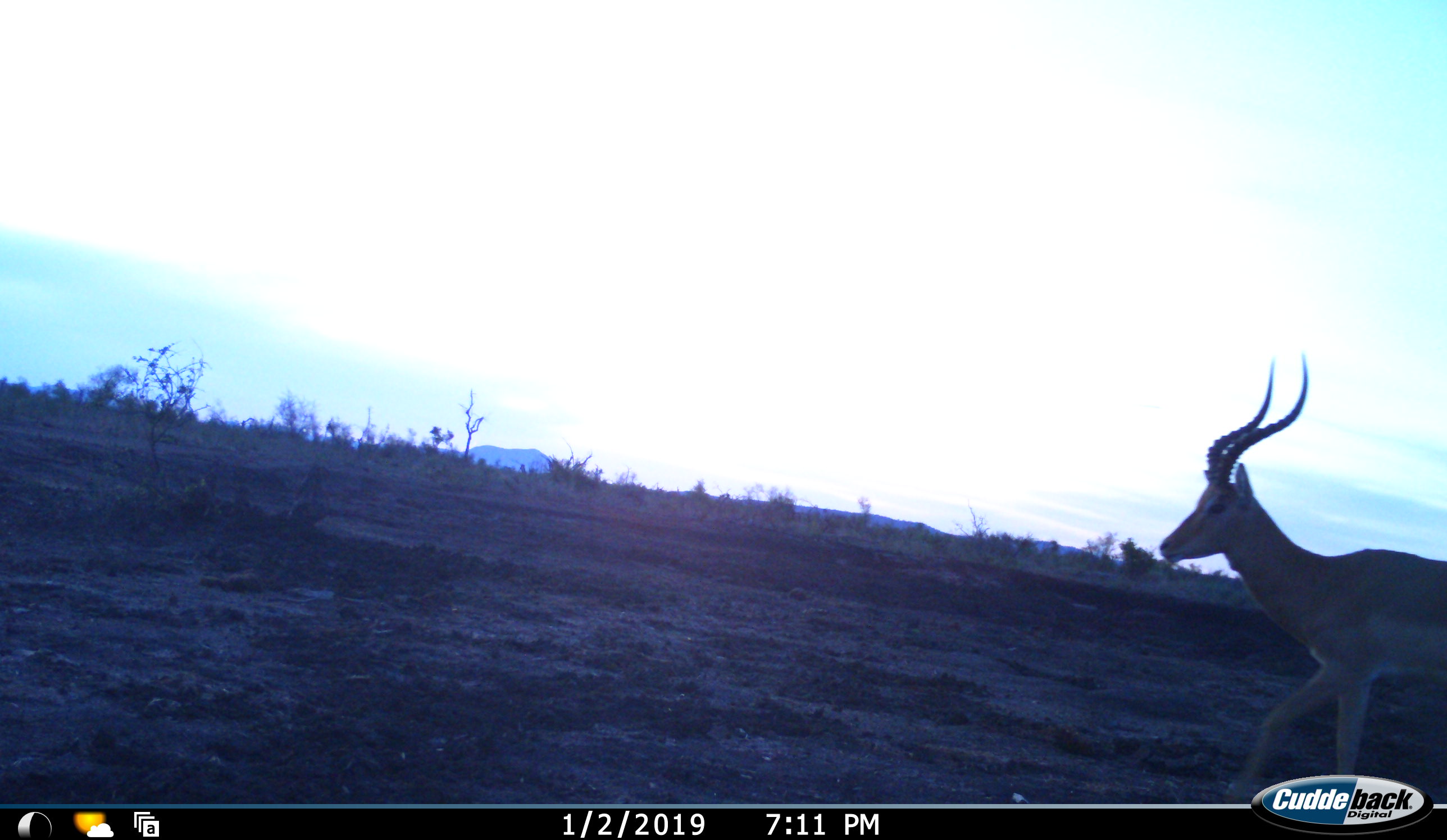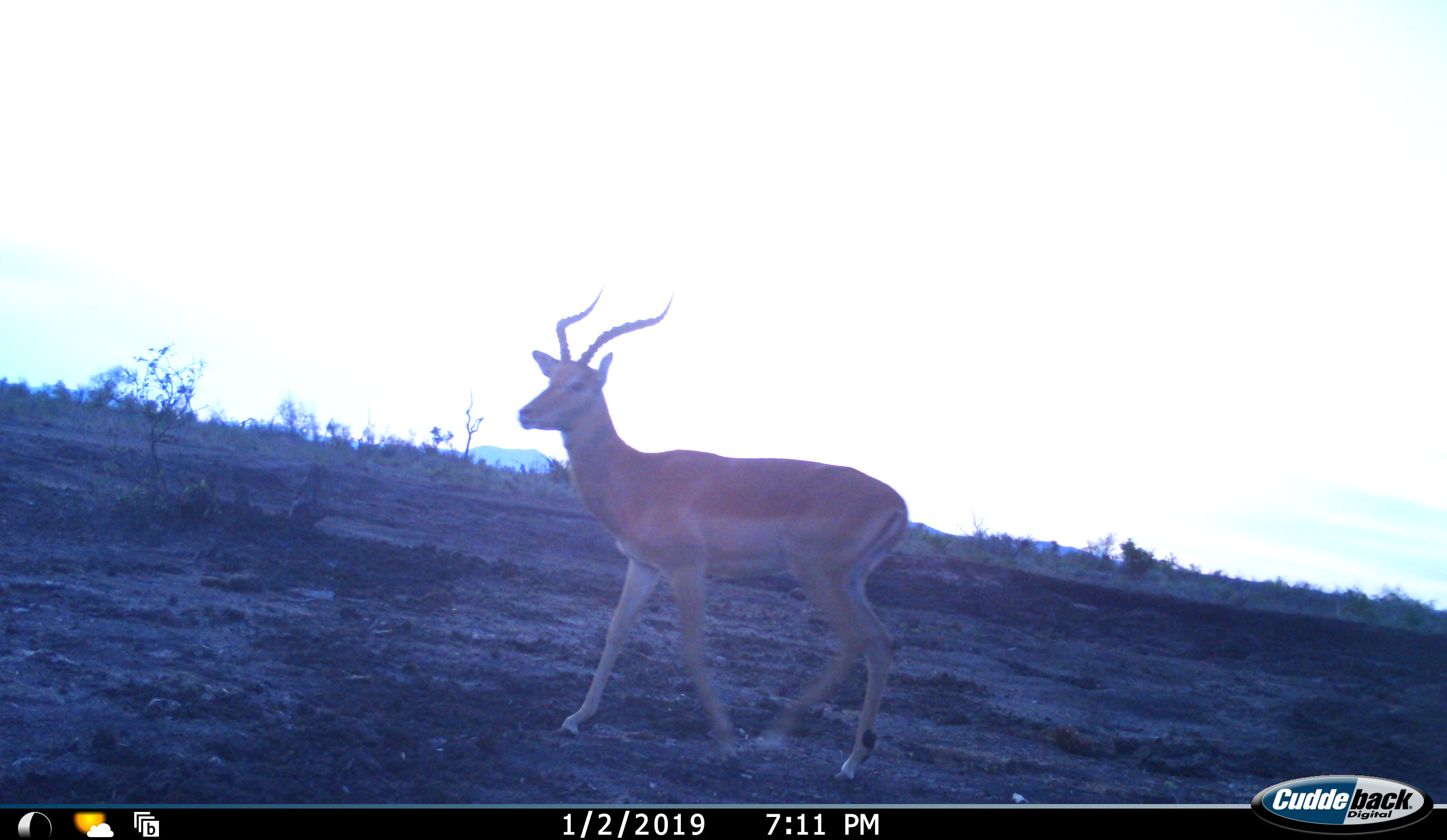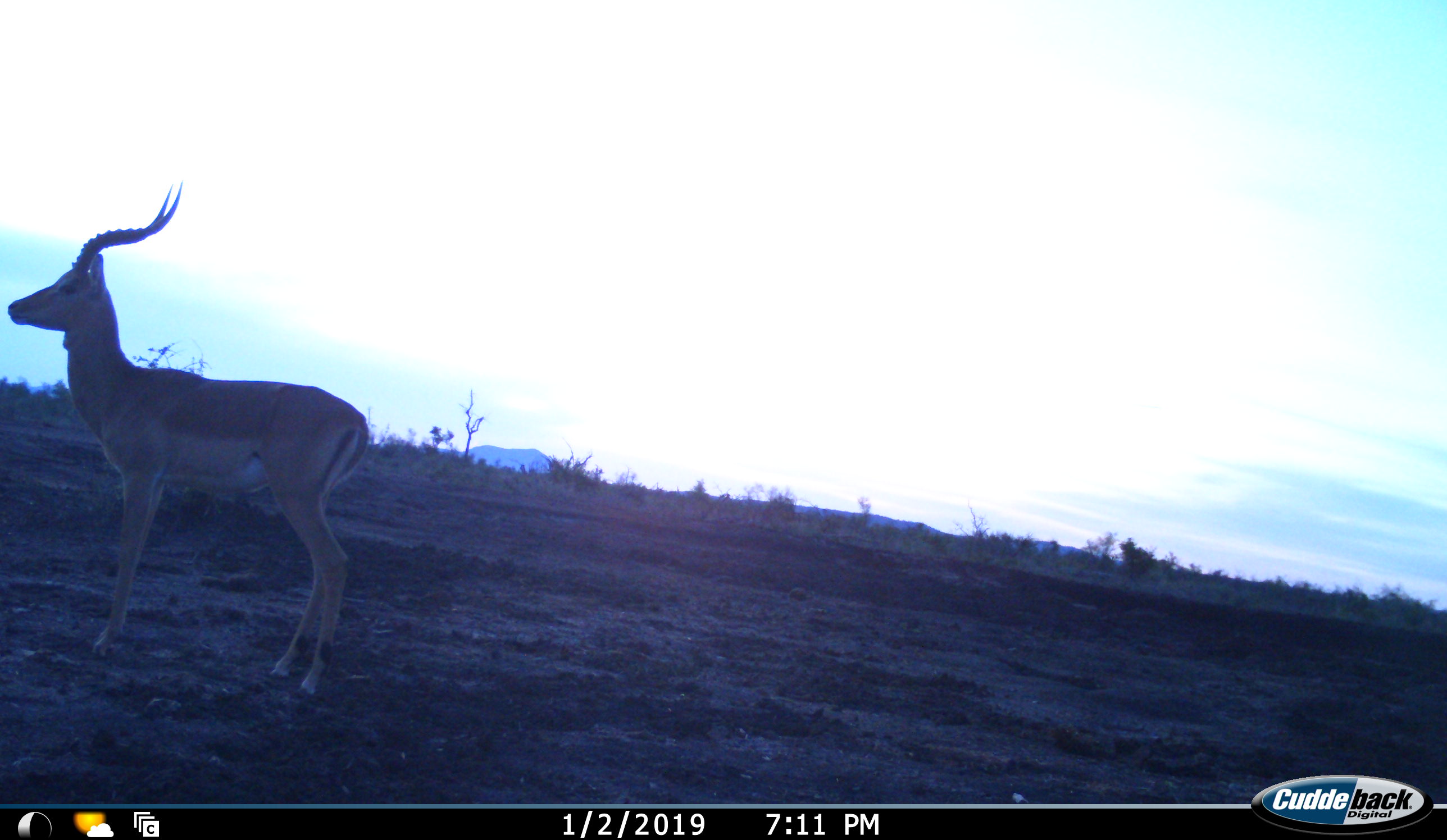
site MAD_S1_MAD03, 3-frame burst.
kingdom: Animalia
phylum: Chordata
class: Mammalia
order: Artiodactyla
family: Bovidae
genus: Aepyceros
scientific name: Aepyceros melampus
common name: impala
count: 1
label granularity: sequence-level